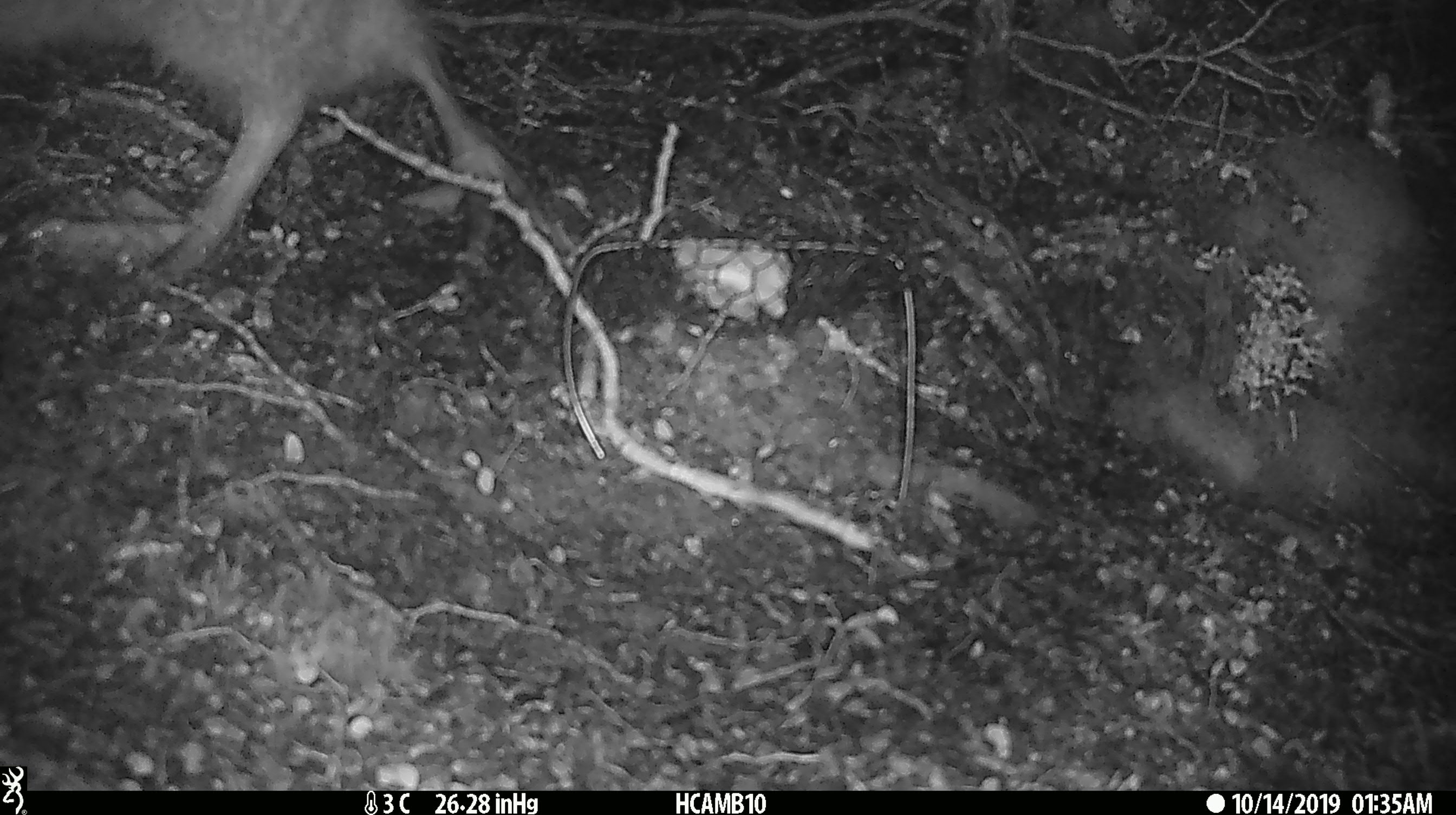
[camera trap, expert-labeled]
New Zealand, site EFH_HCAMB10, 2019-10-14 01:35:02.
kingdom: Animalia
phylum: Chordata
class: Aves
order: Apterygiformes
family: Apterygidae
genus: Apteryx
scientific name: Apteryx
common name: kiwi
Kiwi (Apteryx).